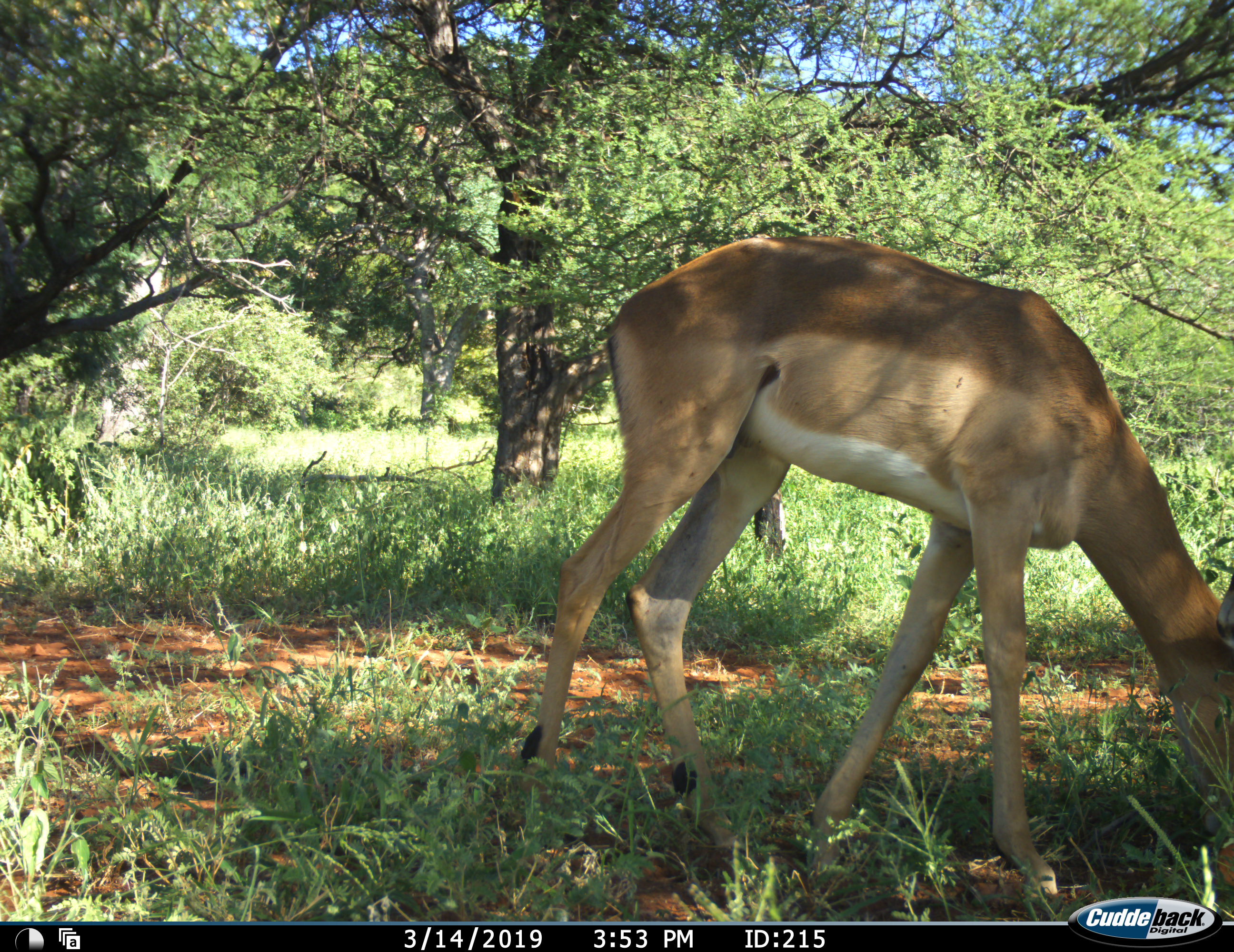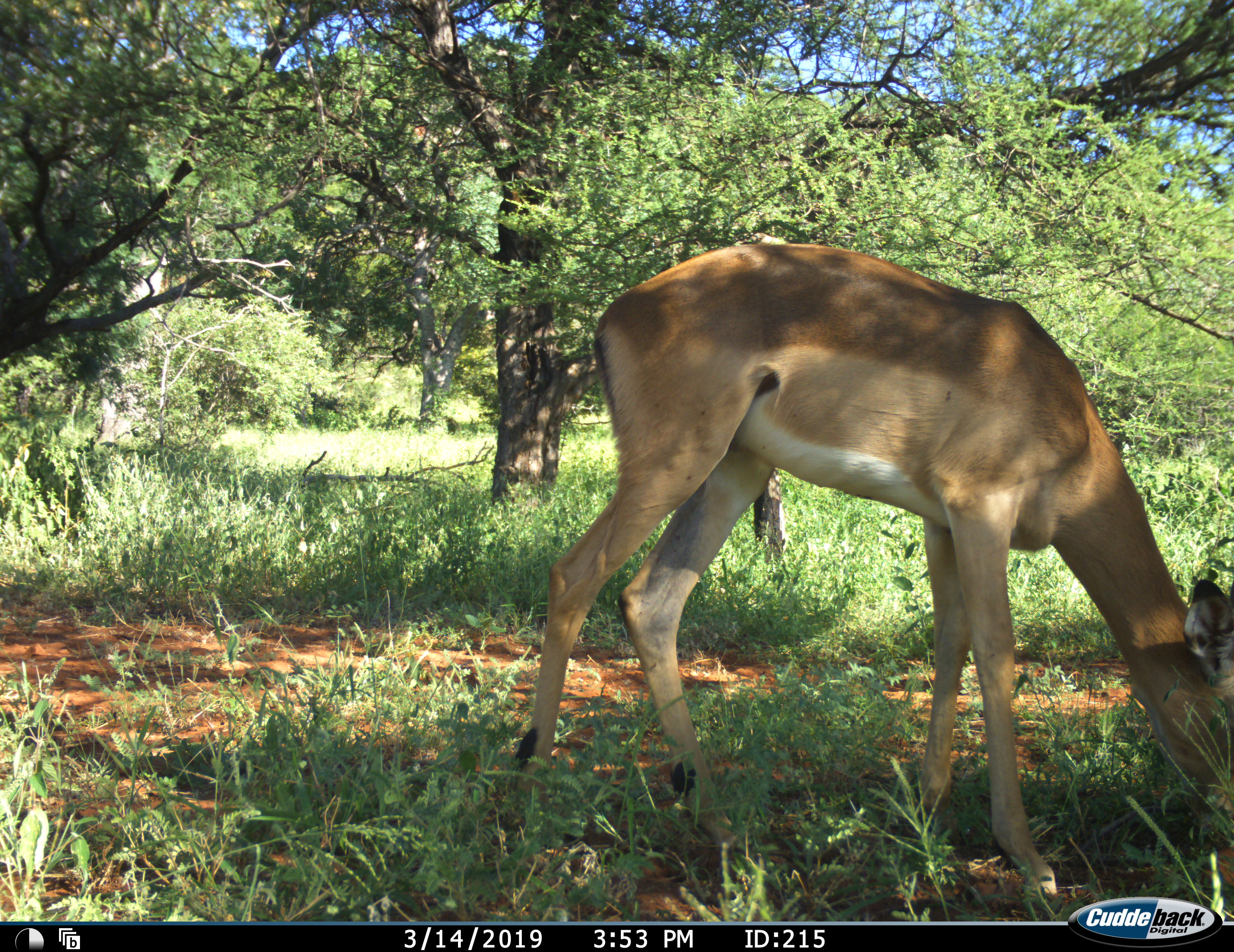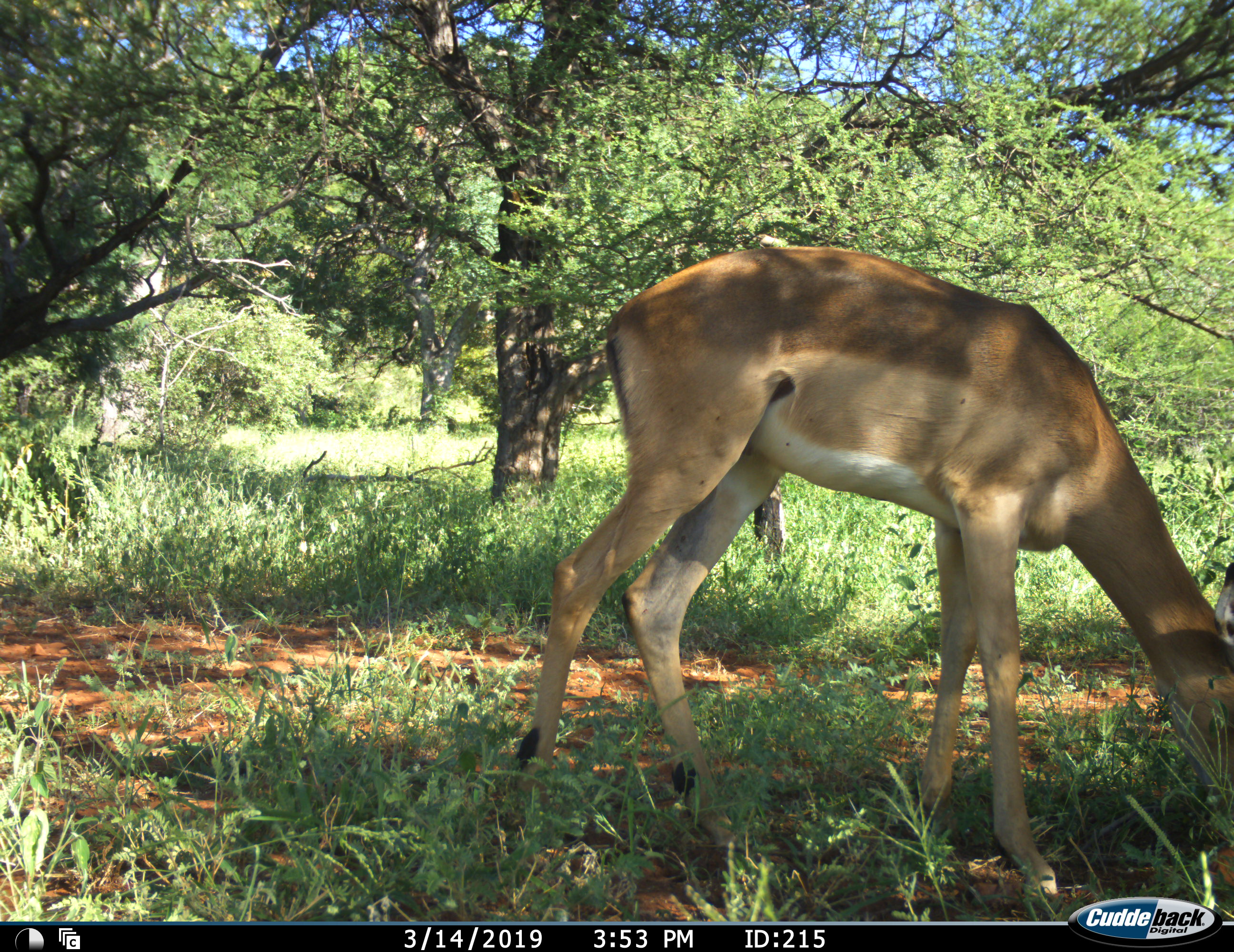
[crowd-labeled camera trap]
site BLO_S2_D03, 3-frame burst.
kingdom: Animalia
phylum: Chordata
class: Mammalia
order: Artiodactyla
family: Bovidae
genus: Aepyceros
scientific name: Aepyceros melampus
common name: impala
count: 1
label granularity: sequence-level